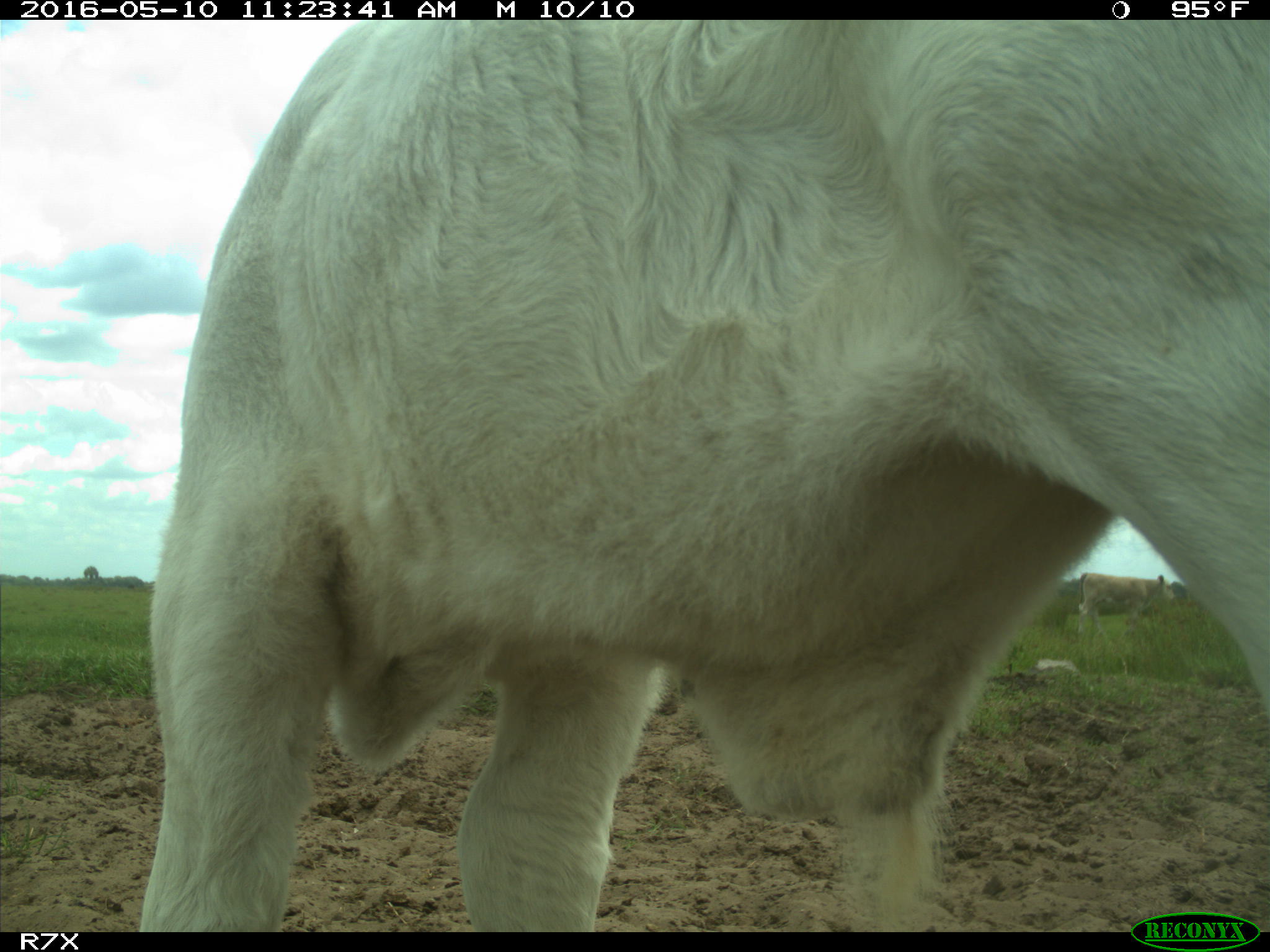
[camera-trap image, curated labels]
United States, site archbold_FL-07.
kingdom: Animalia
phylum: Chordata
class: Mammalia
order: Artiodactyla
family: Bovidae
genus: Bos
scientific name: Bos taurus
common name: domestic cow